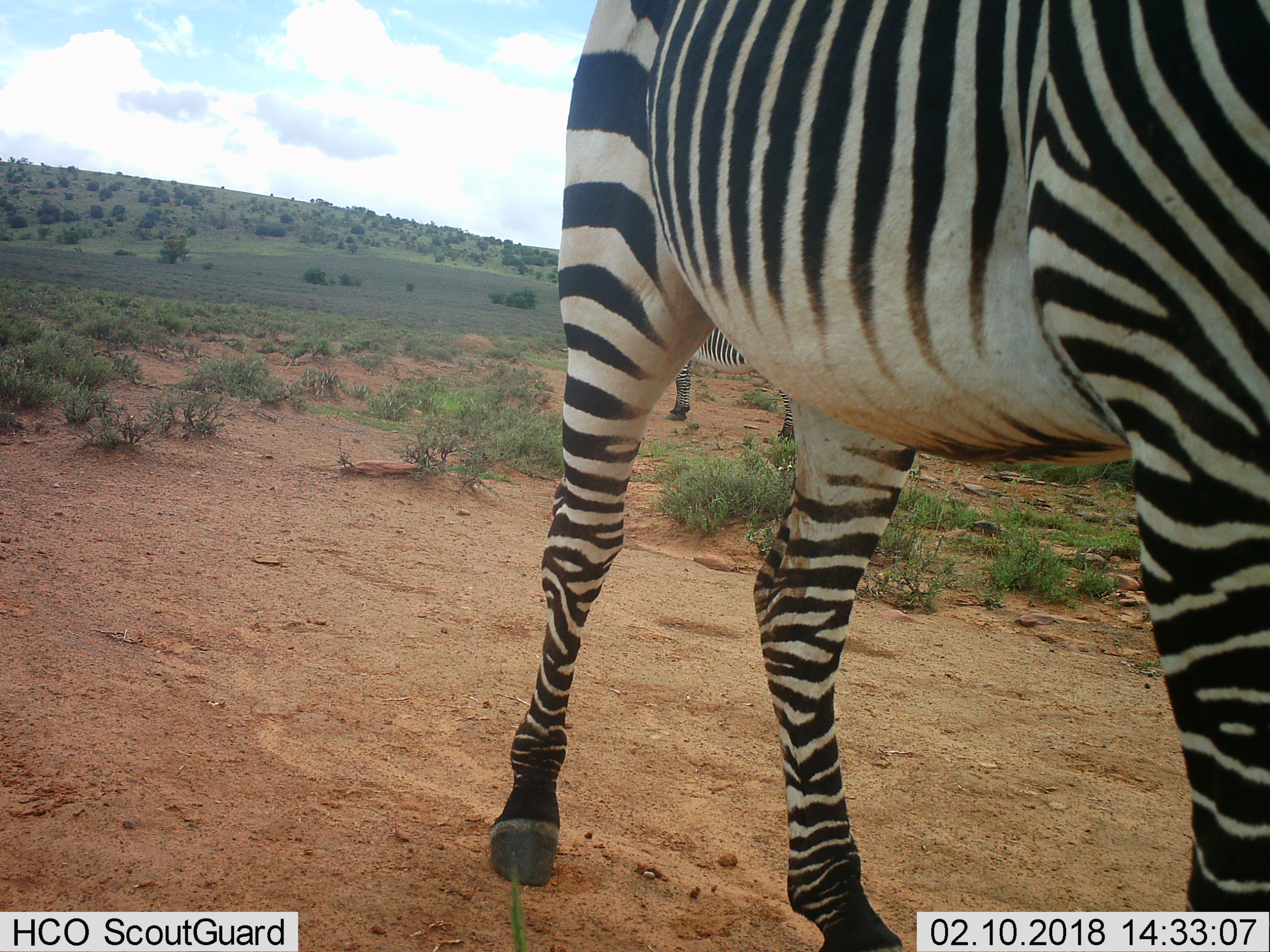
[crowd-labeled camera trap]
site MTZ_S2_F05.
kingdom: Animalia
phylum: Chordata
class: Mammalia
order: Perissodactyla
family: Equidae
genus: Equus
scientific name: Equus zebra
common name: mountain zebra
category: zebramountain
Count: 2.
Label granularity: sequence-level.